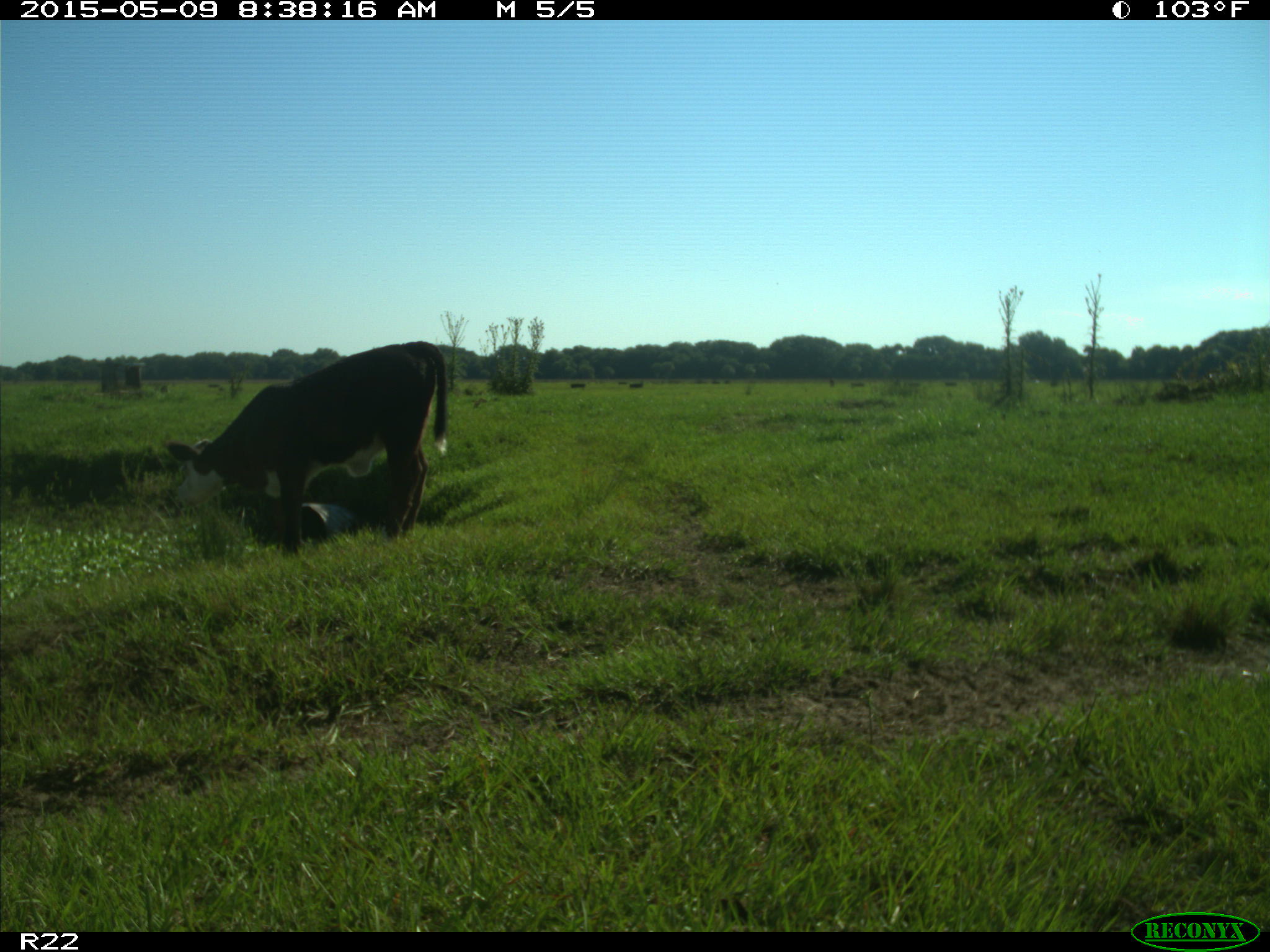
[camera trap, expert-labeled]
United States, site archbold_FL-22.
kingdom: Animalia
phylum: Chordata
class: Mammalia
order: Artiodactyla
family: Bovidae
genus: Bos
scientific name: Bos taurus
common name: domestic cow